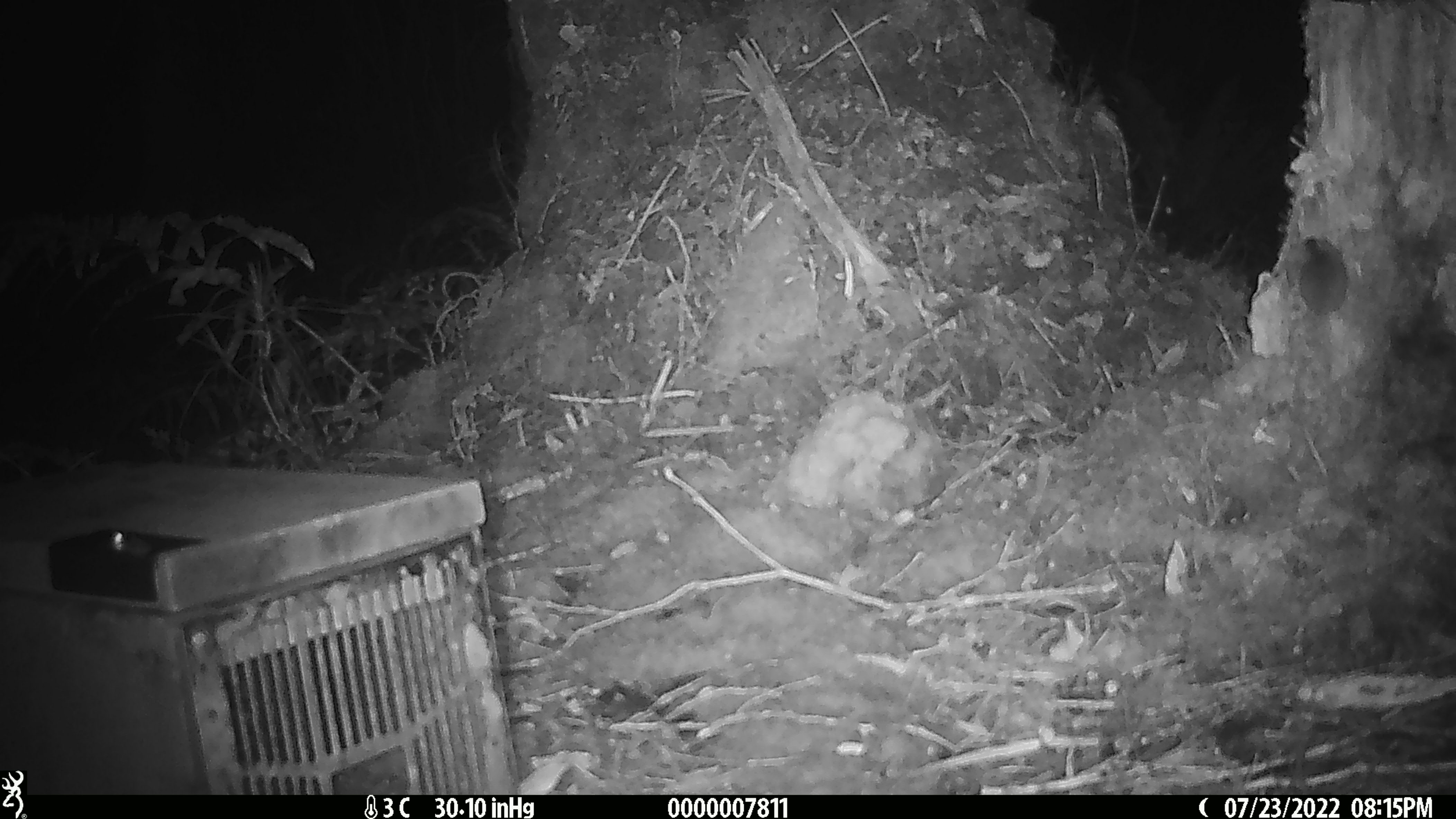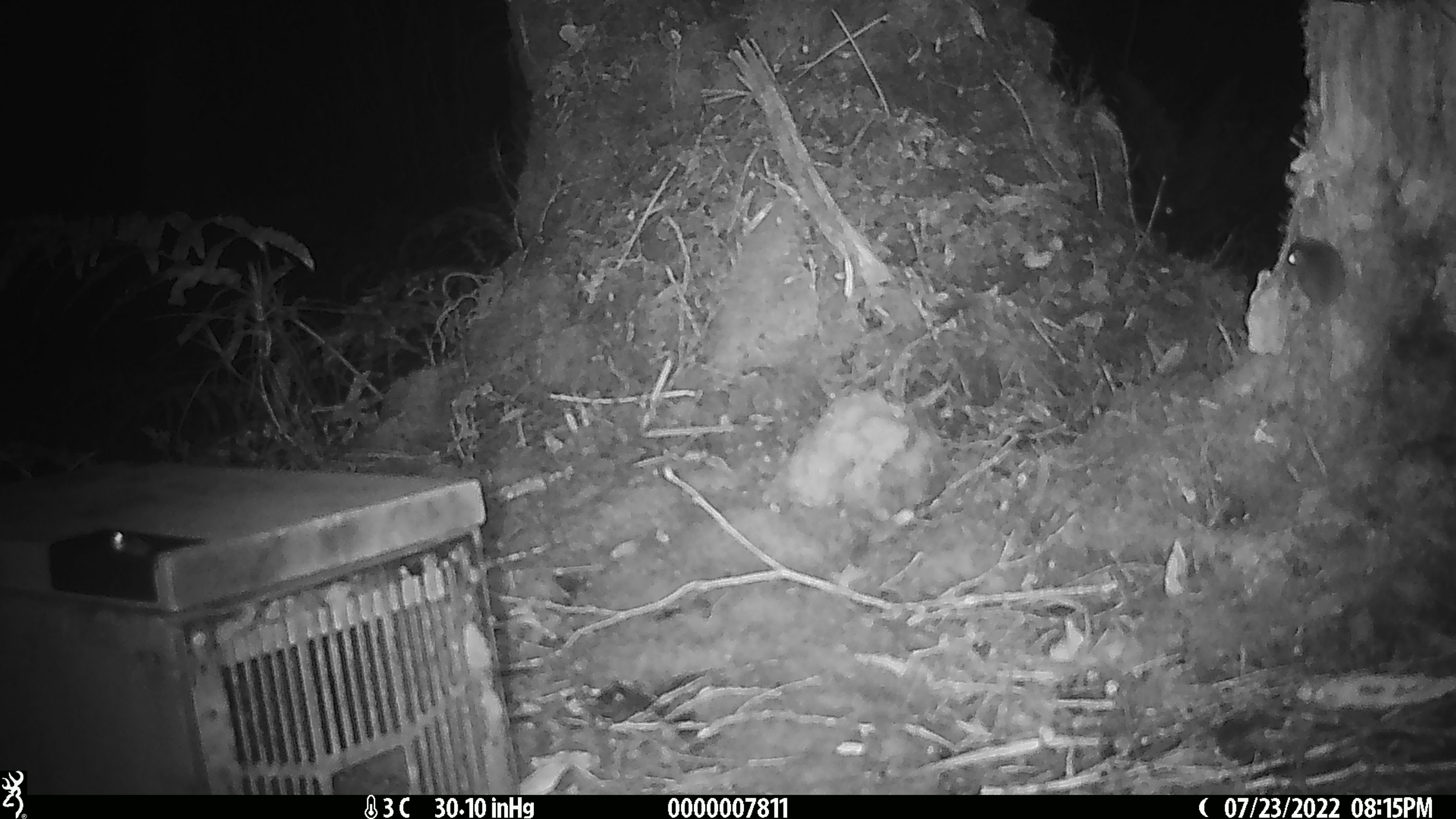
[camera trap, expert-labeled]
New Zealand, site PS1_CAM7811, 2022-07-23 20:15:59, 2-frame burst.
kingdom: Animalia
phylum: Chordata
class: Mammalia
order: Rodentia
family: Muridae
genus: Mus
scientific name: Mus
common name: mouse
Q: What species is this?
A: Mouse (Mus).